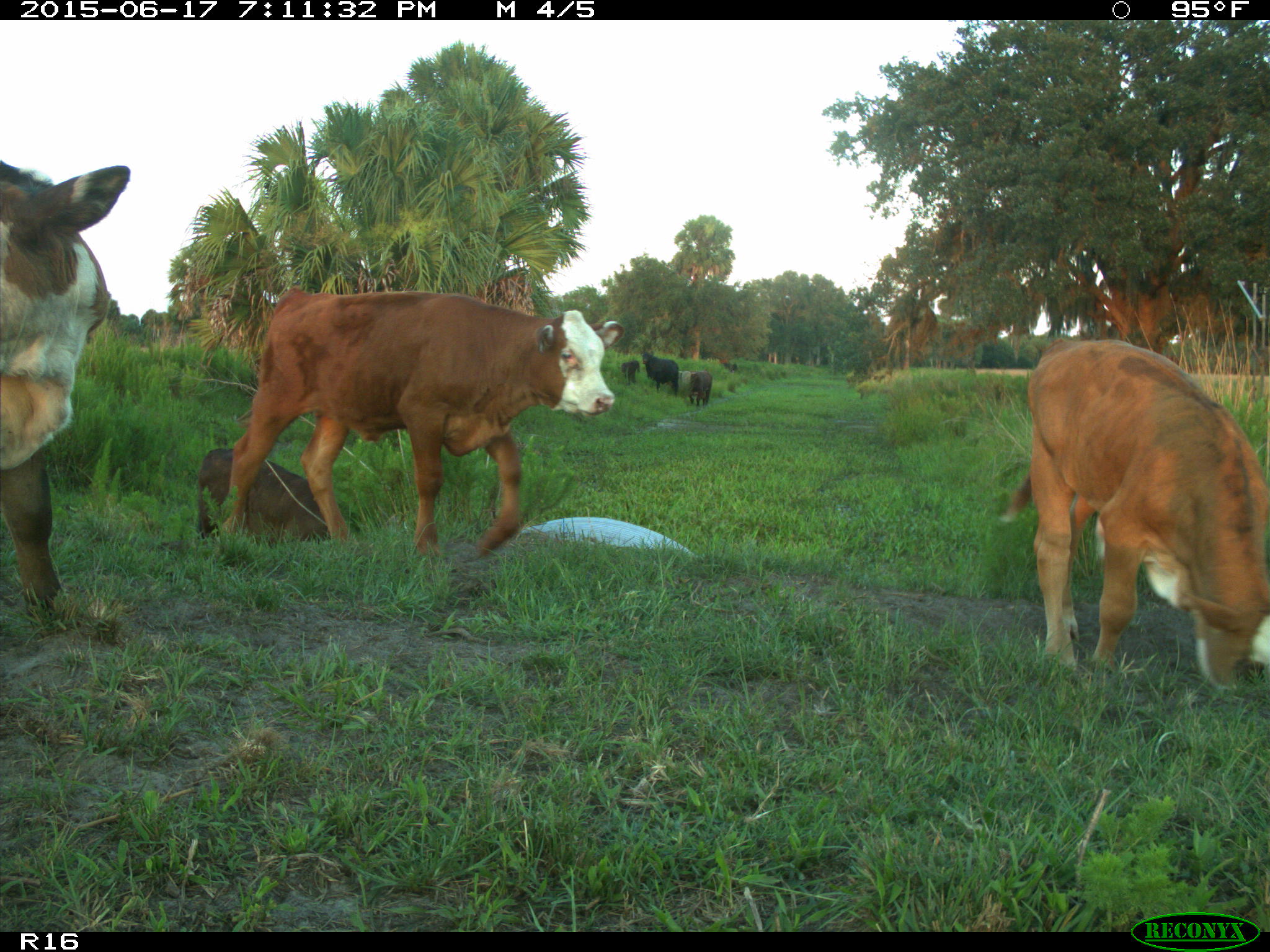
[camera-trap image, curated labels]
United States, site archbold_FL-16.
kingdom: Animalia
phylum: Chordata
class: Mammalia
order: Artiodactyla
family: Bovidae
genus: Bos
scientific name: Bos taurus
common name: domestic cow